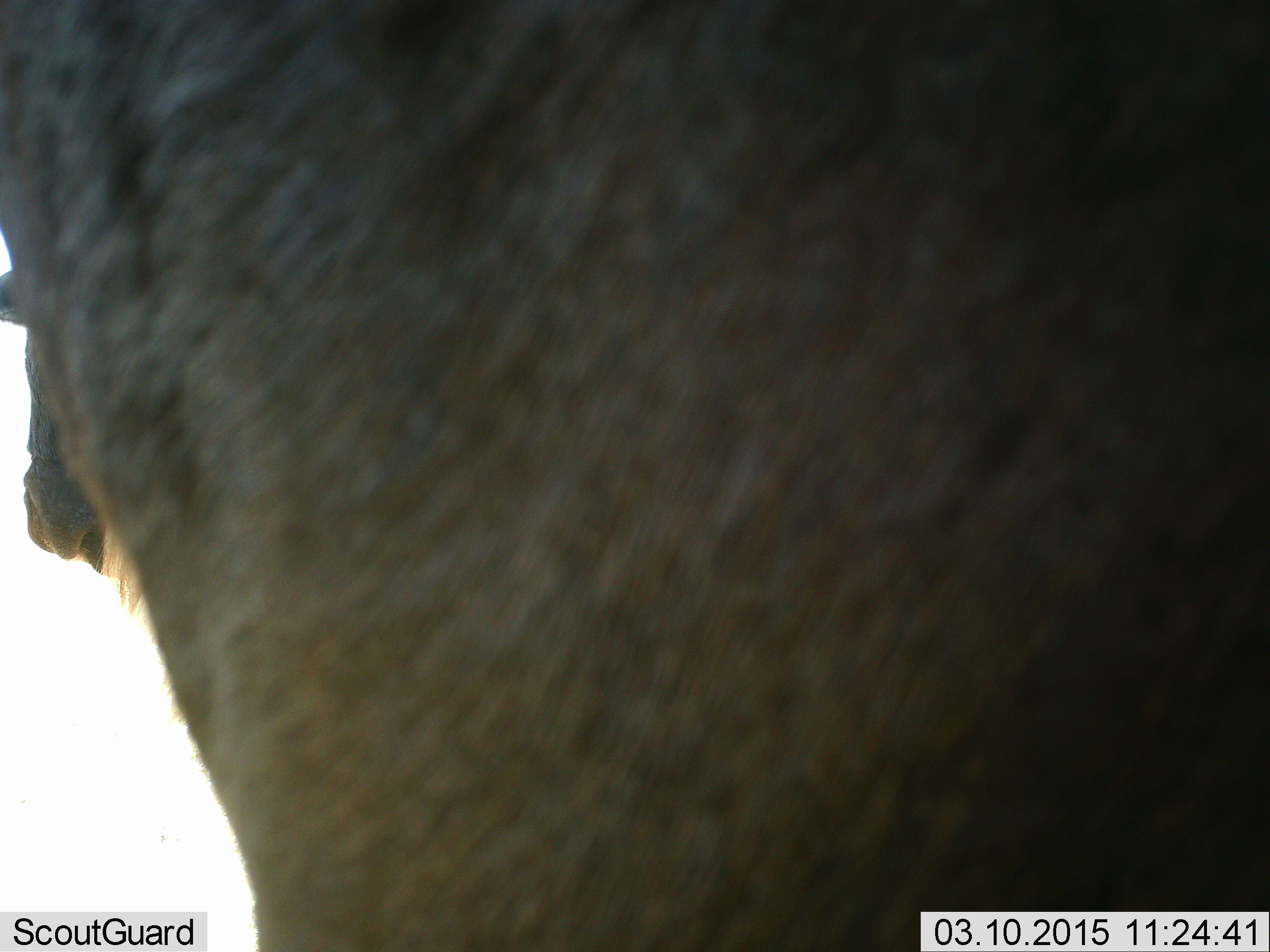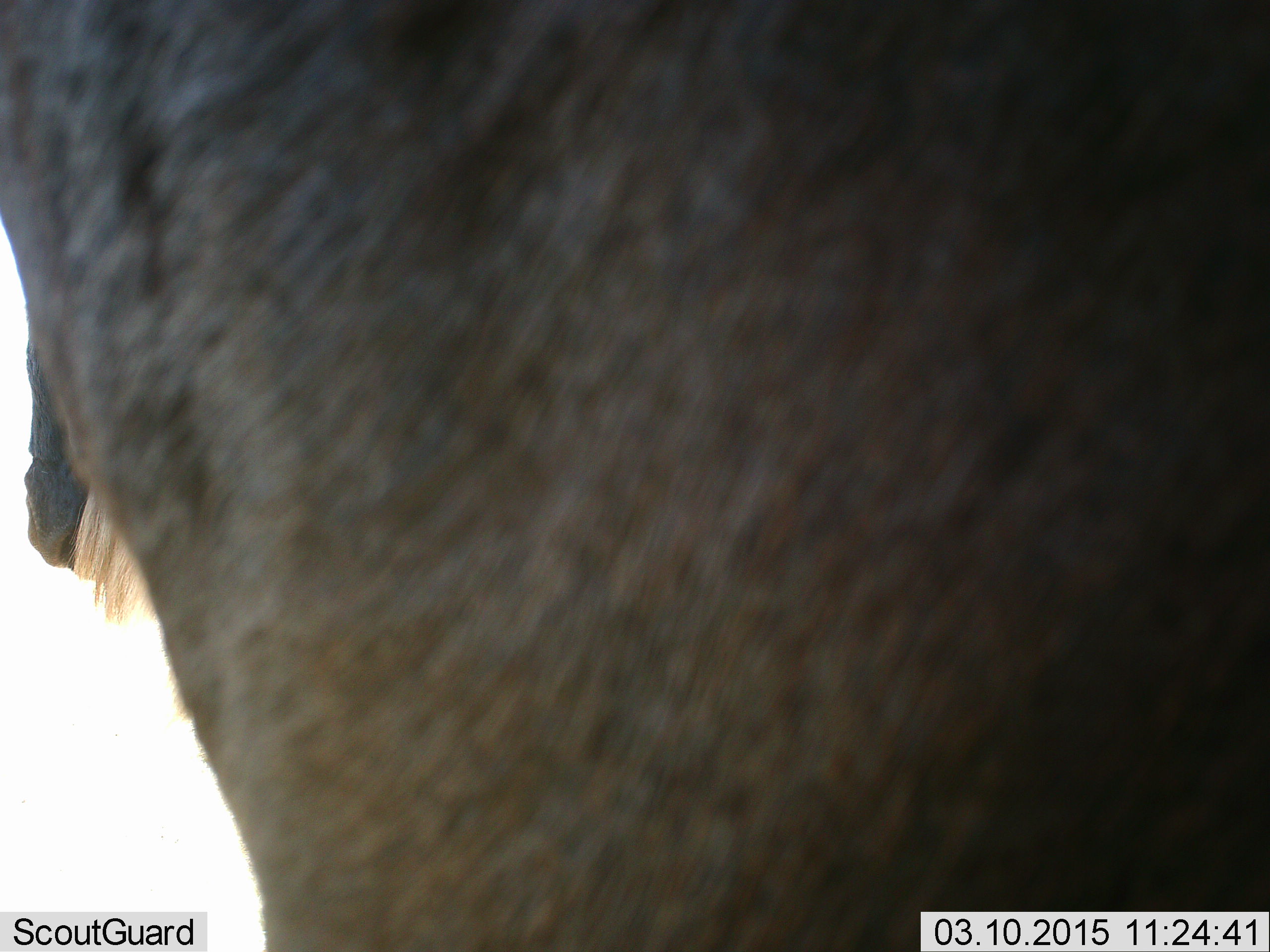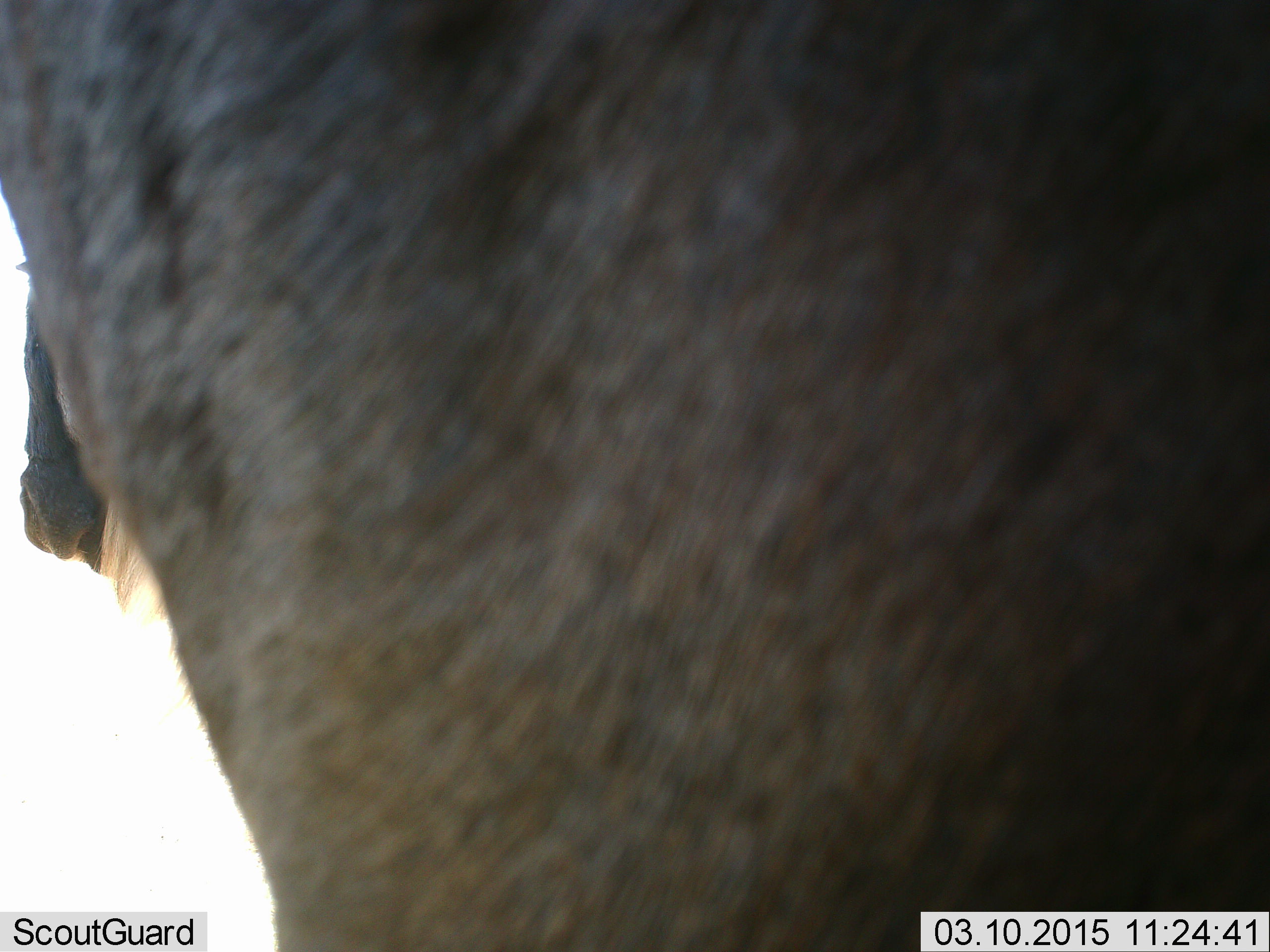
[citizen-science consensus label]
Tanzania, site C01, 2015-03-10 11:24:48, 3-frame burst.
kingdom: Animalia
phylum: Chordata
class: Mammalia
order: Artiodactyla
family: Bovidae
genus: Connochaetes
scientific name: Connochaetes taurinus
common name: blue wildebeest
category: wildebeest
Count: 1.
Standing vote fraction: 90%.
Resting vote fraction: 0%.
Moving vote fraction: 0%.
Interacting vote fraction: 0%.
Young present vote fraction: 0%.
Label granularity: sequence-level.